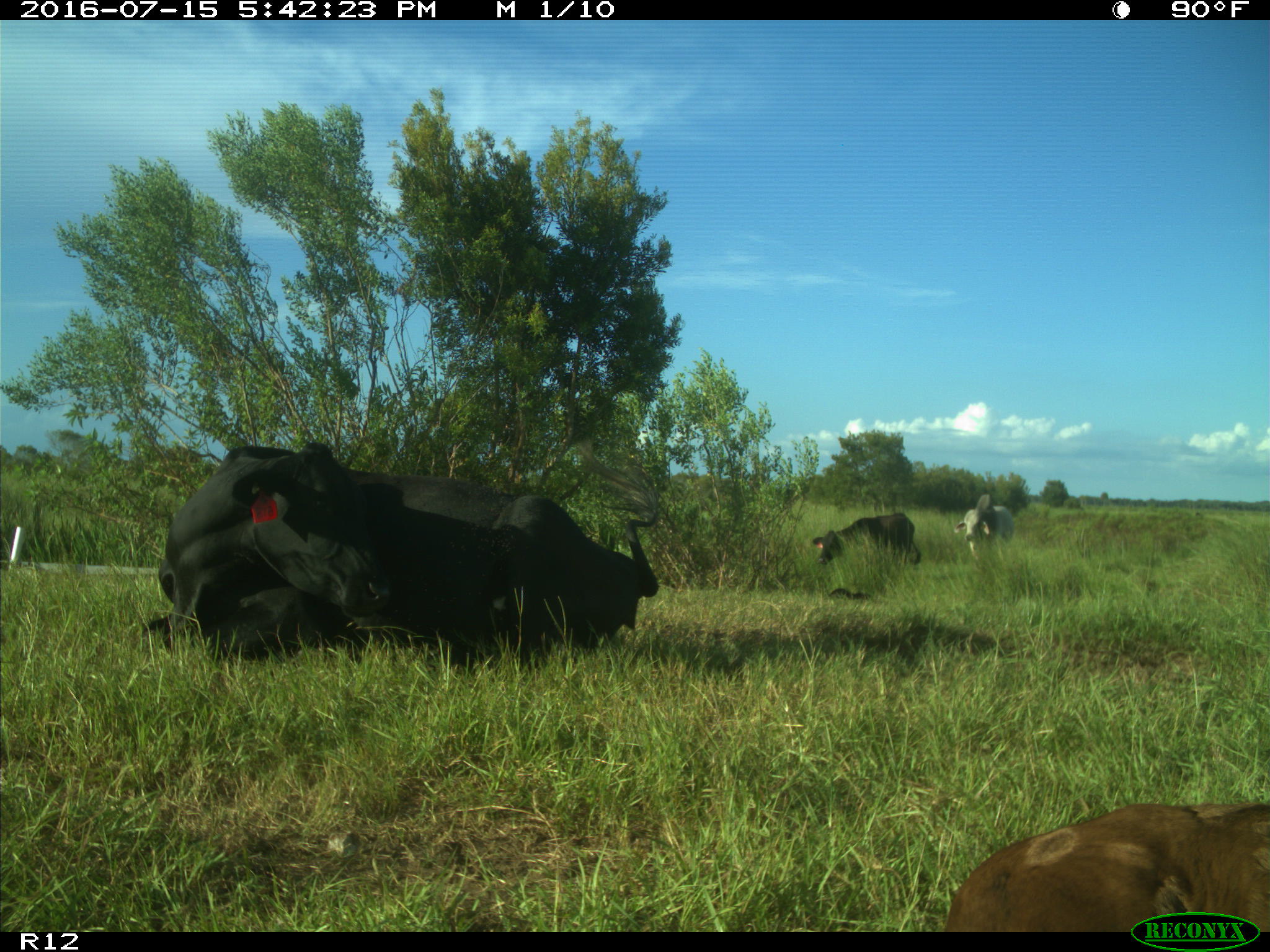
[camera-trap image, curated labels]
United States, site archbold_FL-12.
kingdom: Animalia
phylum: Chordata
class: Mammalia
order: Artiodactyla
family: Bovidae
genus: Bos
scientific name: Bos taurus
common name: domestic cow